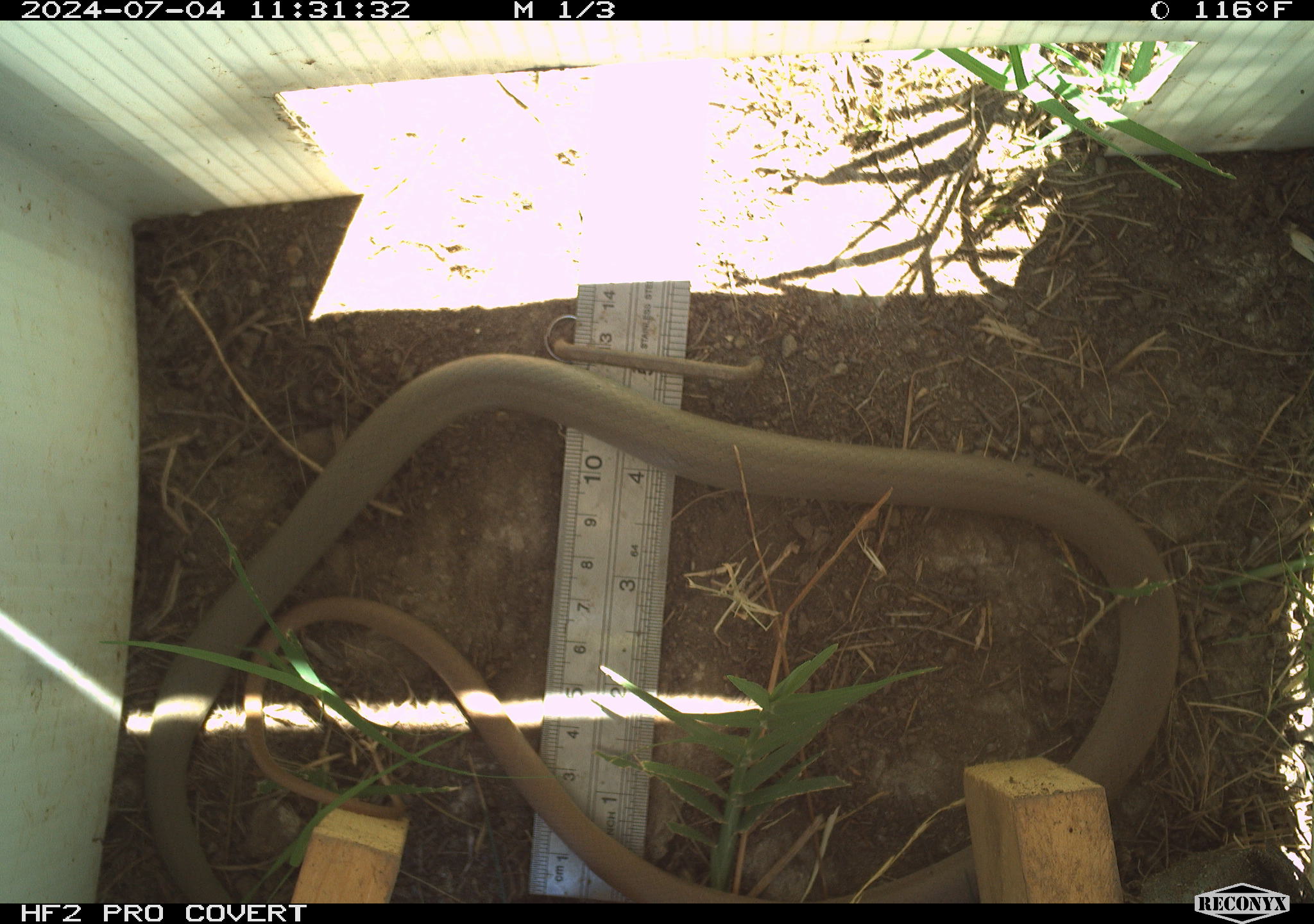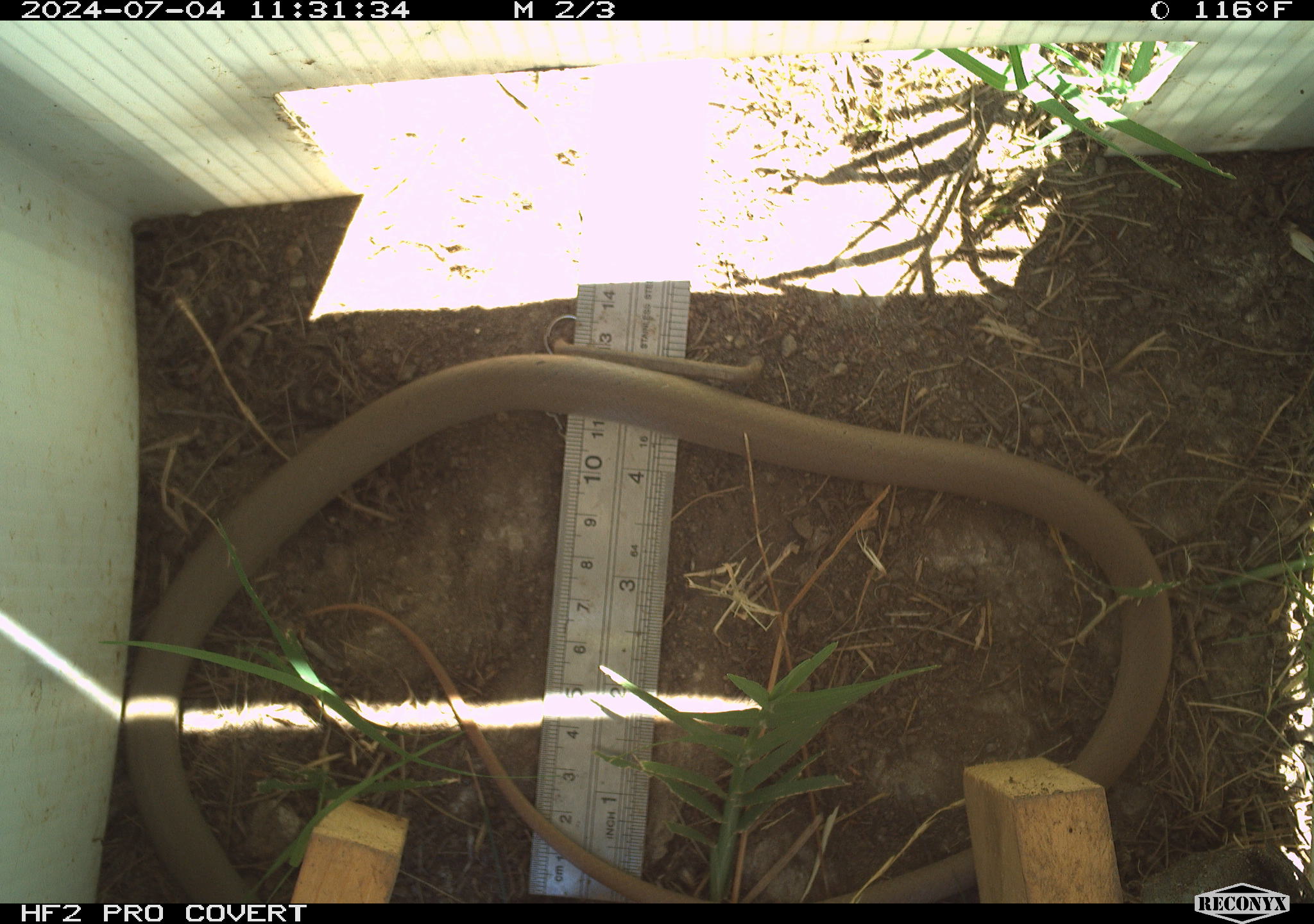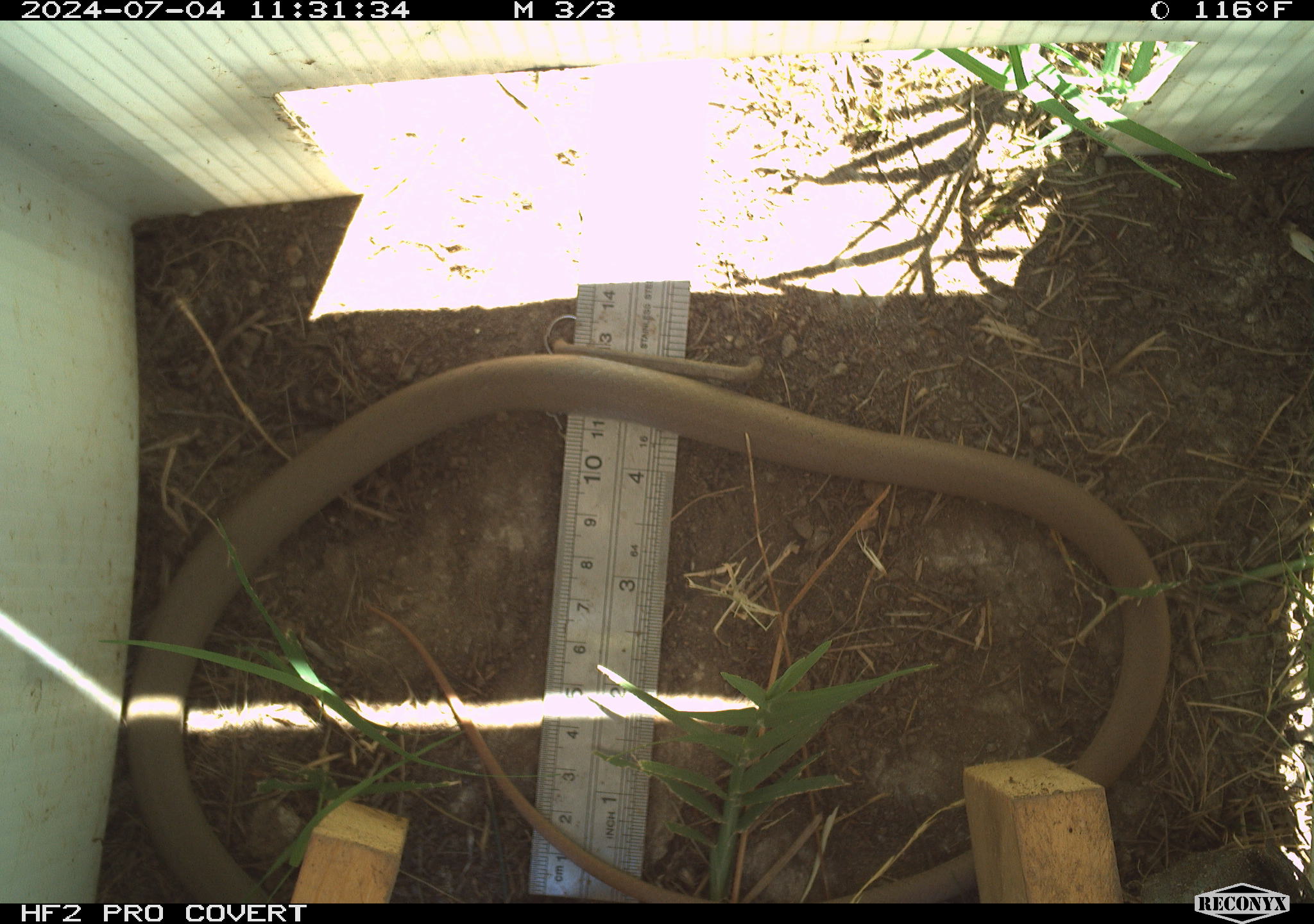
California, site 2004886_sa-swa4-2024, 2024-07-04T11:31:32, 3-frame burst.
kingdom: Animalia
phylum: Chordata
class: Reptilia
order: Squamata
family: Colubridae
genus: Coluber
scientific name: Coluber constrictor mormon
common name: western yellow-bellied racer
Western yellow-bellied racer (Coluber constrictor mormon).